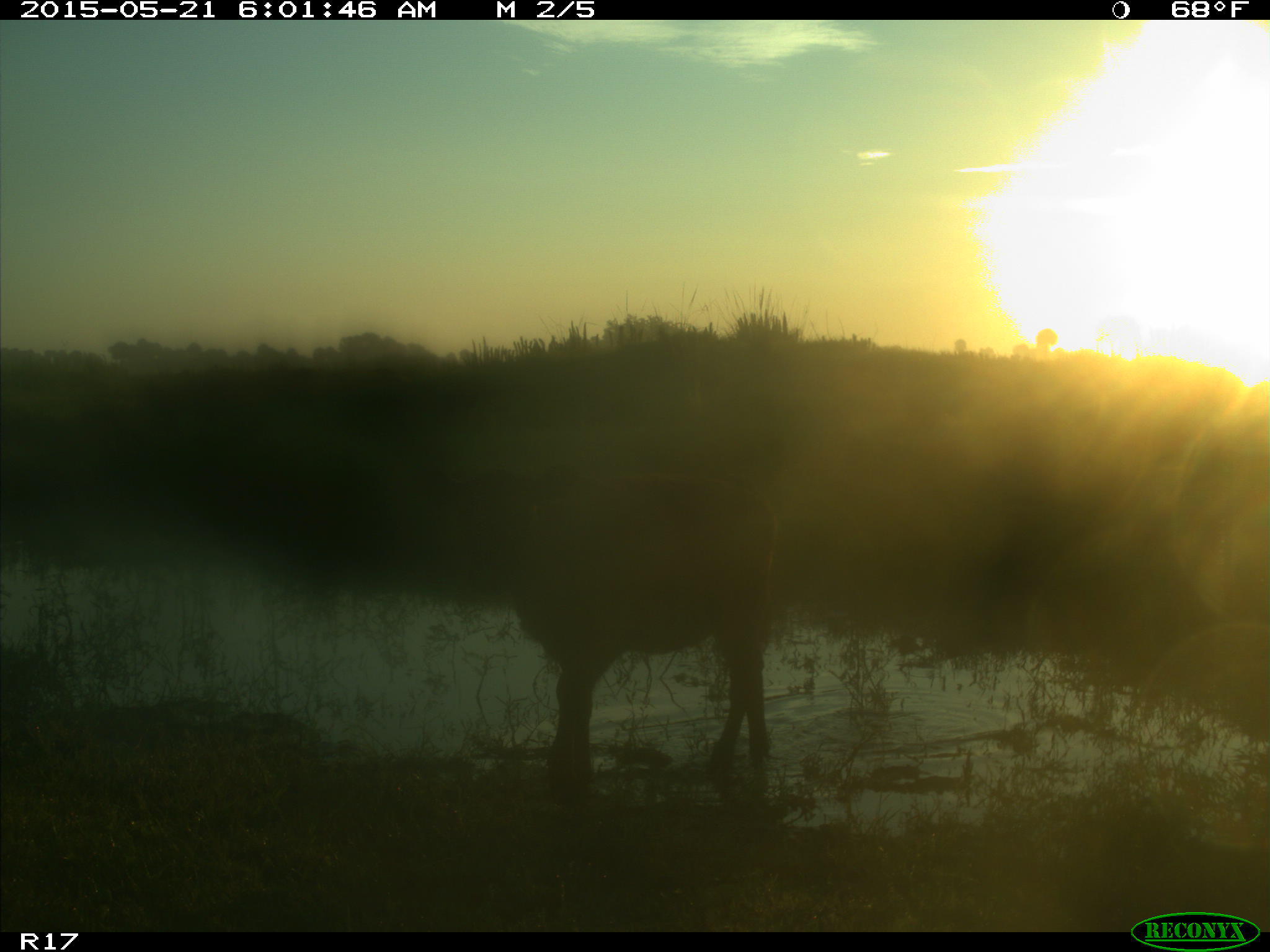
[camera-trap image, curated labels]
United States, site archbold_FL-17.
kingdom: Animalia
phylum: Chordata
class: Mammalia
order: Artiodactyla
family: Bovidae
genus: Bos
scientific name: Bos taurus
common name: domestic cow